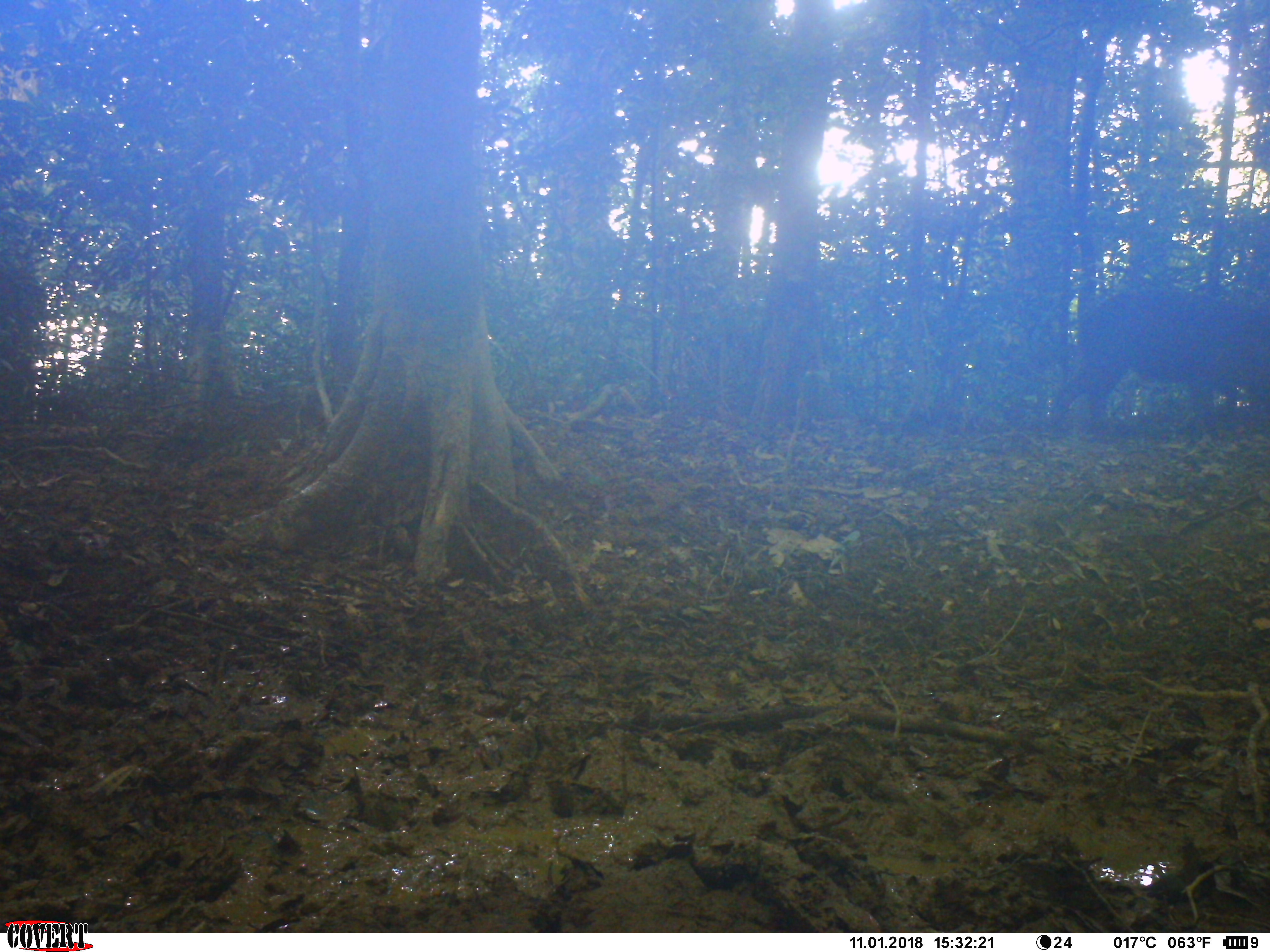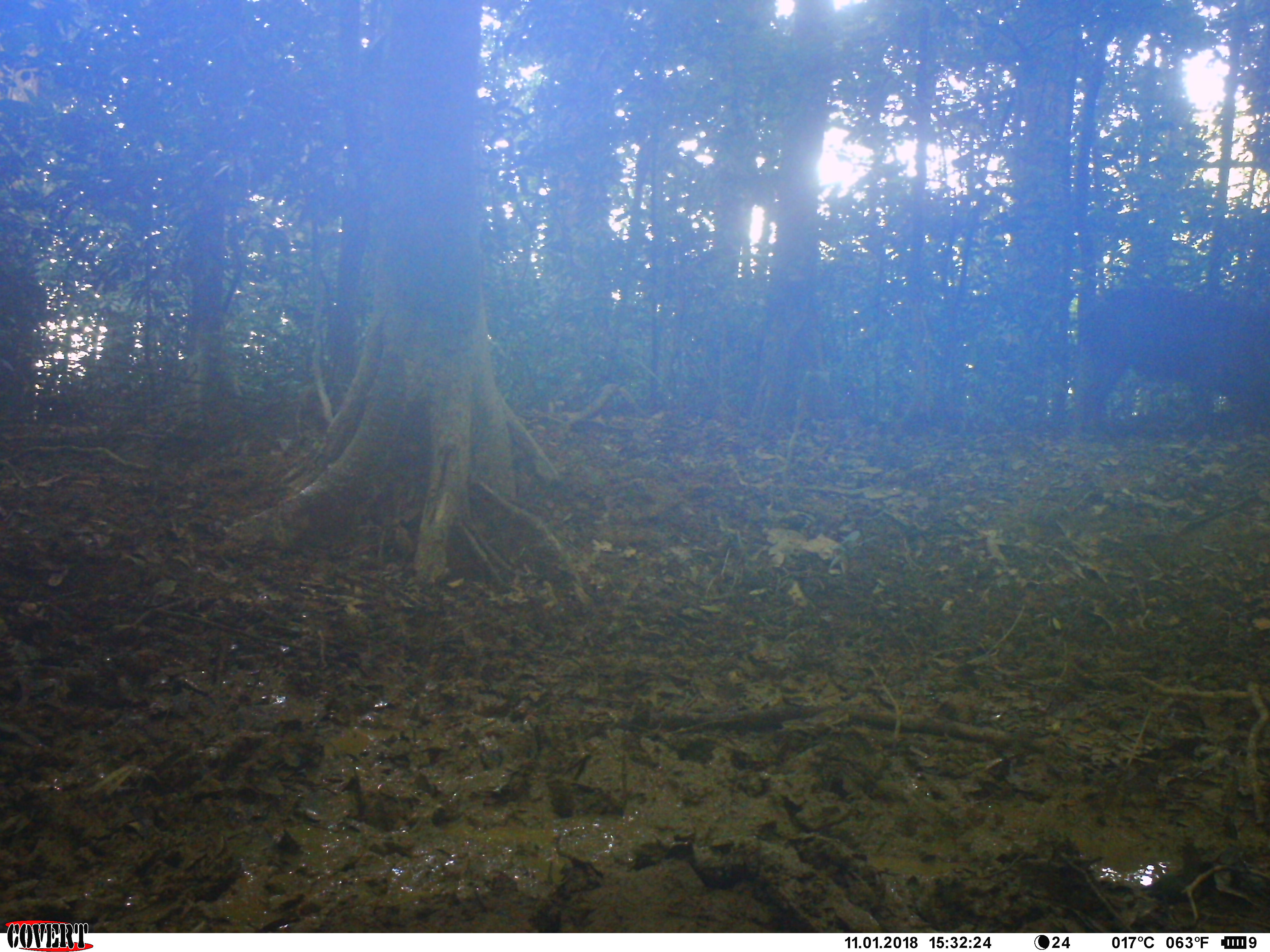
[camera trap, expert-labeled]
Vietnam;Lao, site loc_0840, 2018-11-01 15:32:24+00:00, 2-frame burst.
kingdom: Animalia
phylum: Chordata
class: Mammalia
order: Artiodactyla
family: Suidae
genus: Sus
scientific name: Sus scrofa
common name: eurasian wild pig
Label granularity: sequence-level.